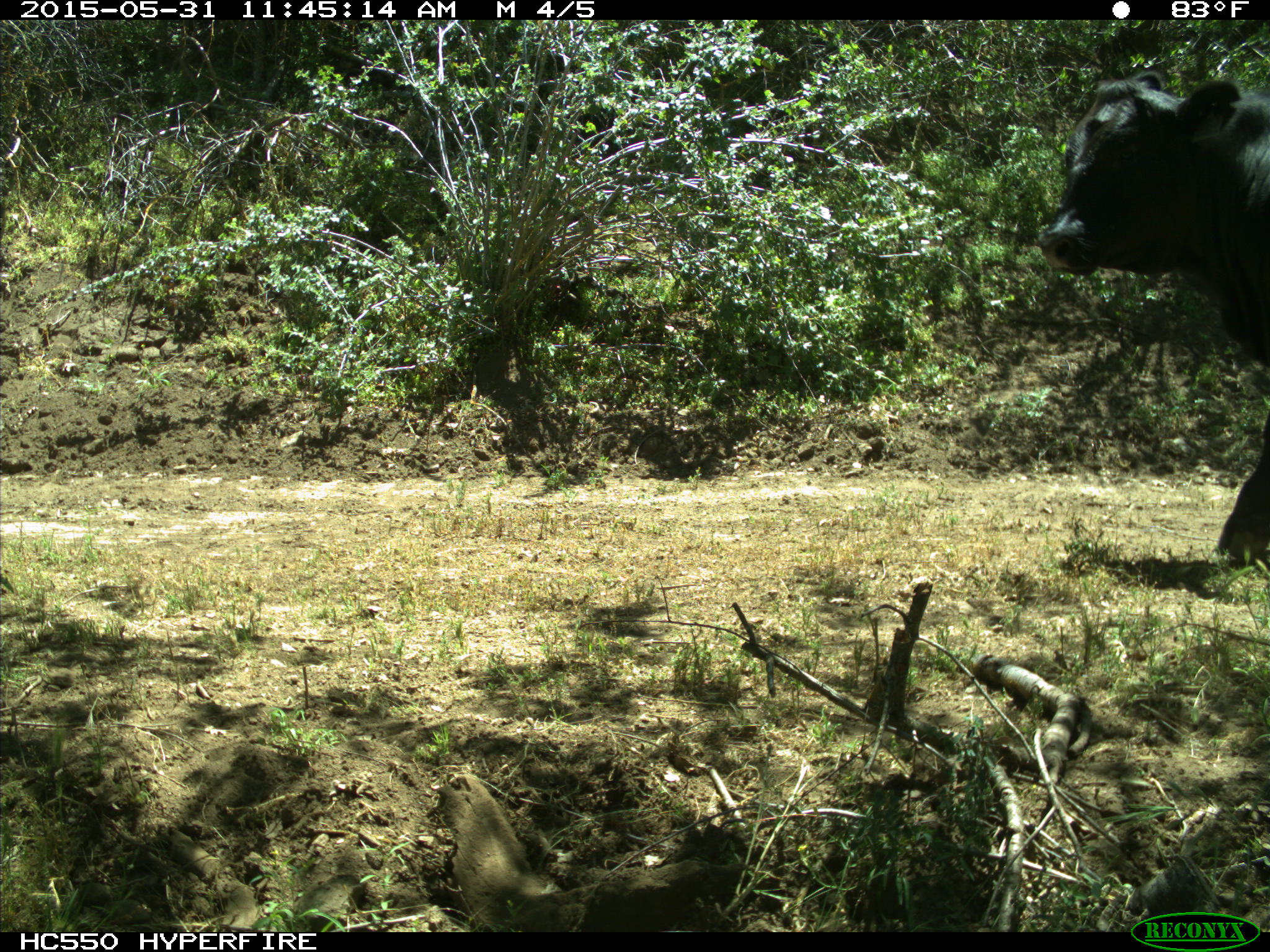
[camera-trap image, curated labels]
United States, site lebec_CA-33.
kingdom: Animalia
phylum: Chordata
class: Mammalia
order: Artiodactyla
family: Bovidae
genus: Bos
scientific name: Bos taurus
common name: domestic cow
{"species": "Bos taurus (domestic cow)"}